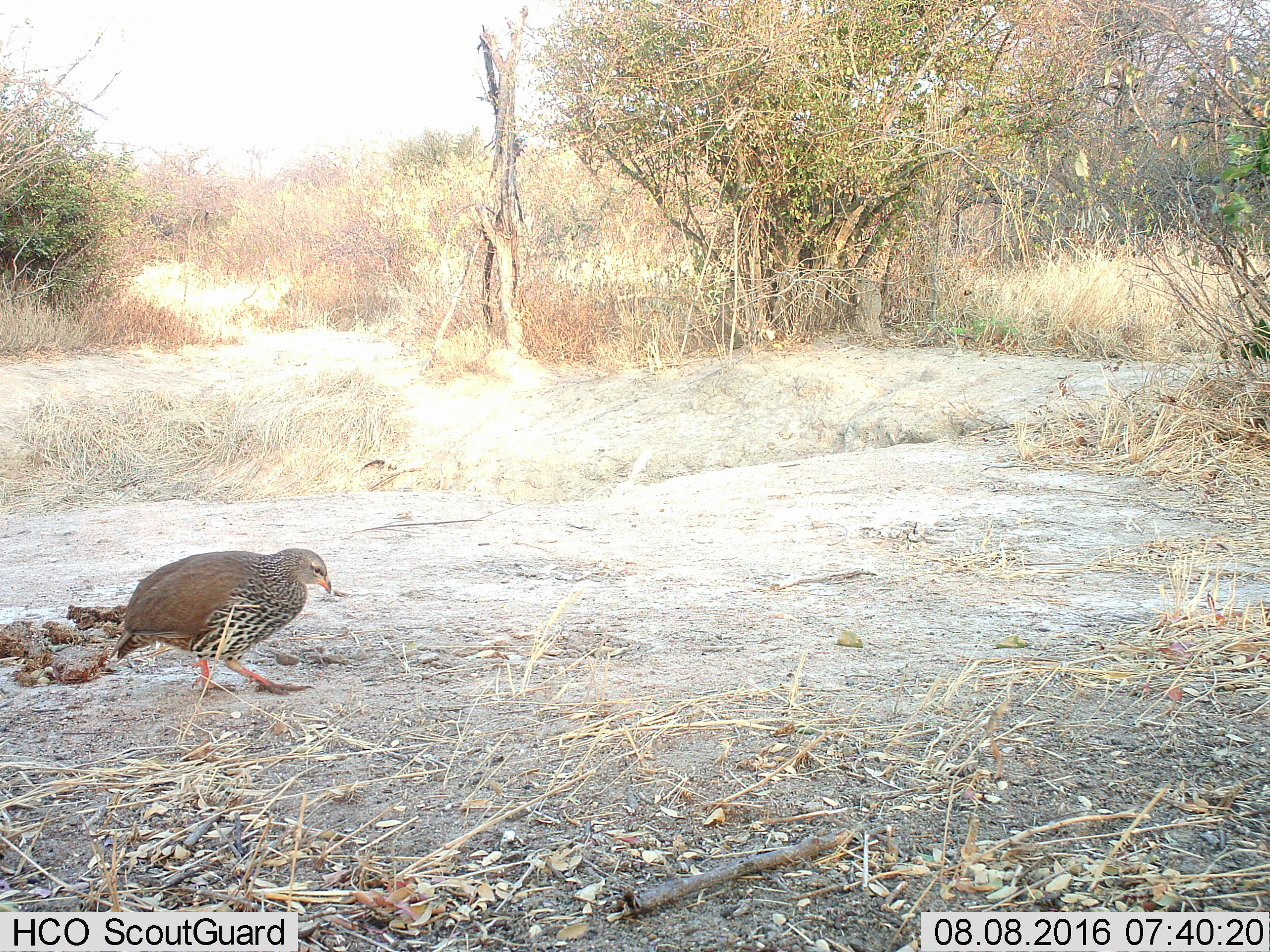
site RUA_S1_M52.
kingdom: Animalia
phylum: Chordata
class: Aves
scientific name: Aves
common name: bird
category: birdother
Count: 1.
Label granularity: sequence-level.